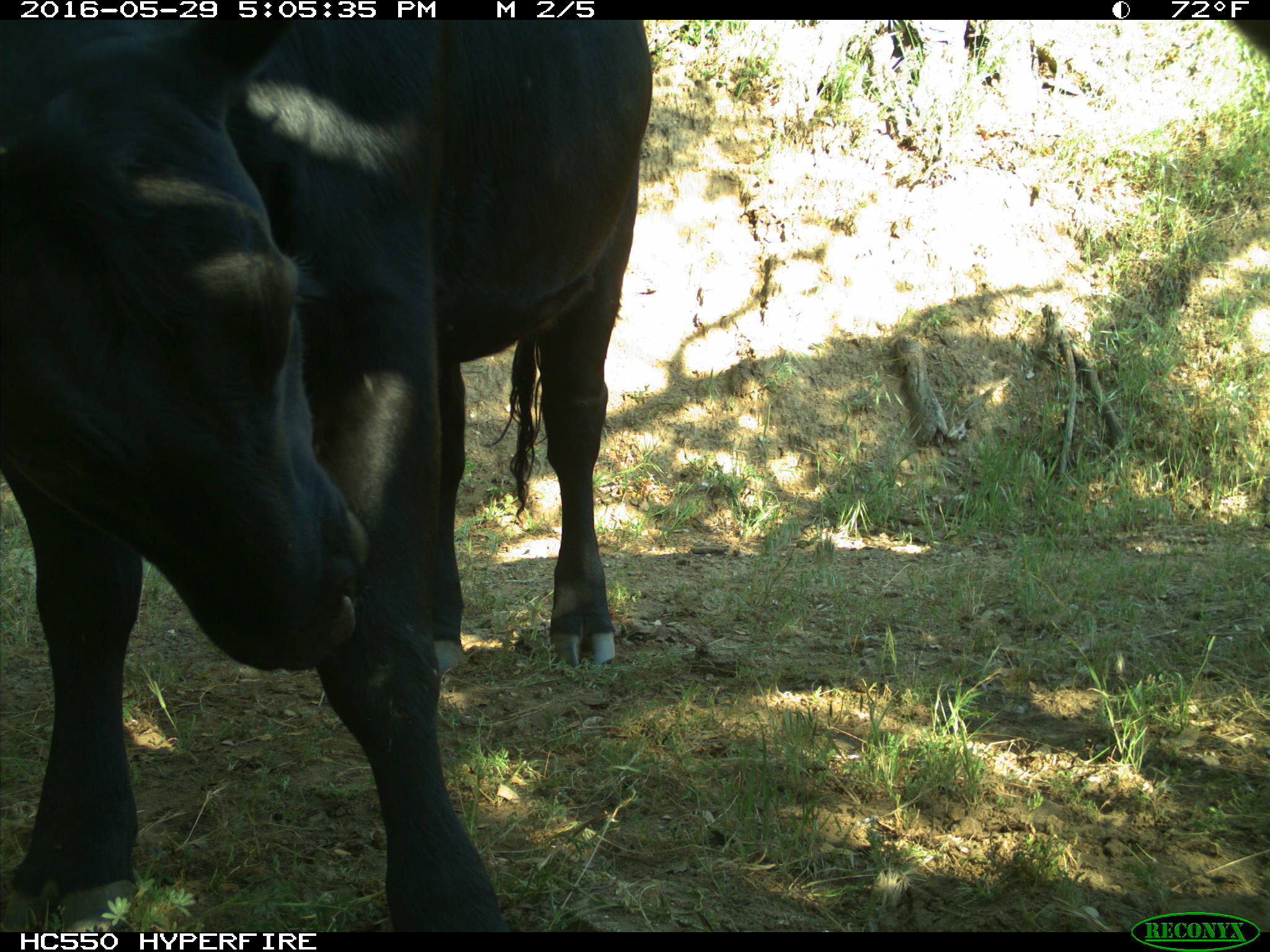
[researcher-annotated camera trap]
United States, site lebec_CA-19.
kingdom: Animalia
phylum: Chordata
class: Mammalia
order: Artiodactyla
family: Bovidae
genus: Bos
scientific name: Bos taurus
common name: domestic cow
Bos taurus (domestic cow).